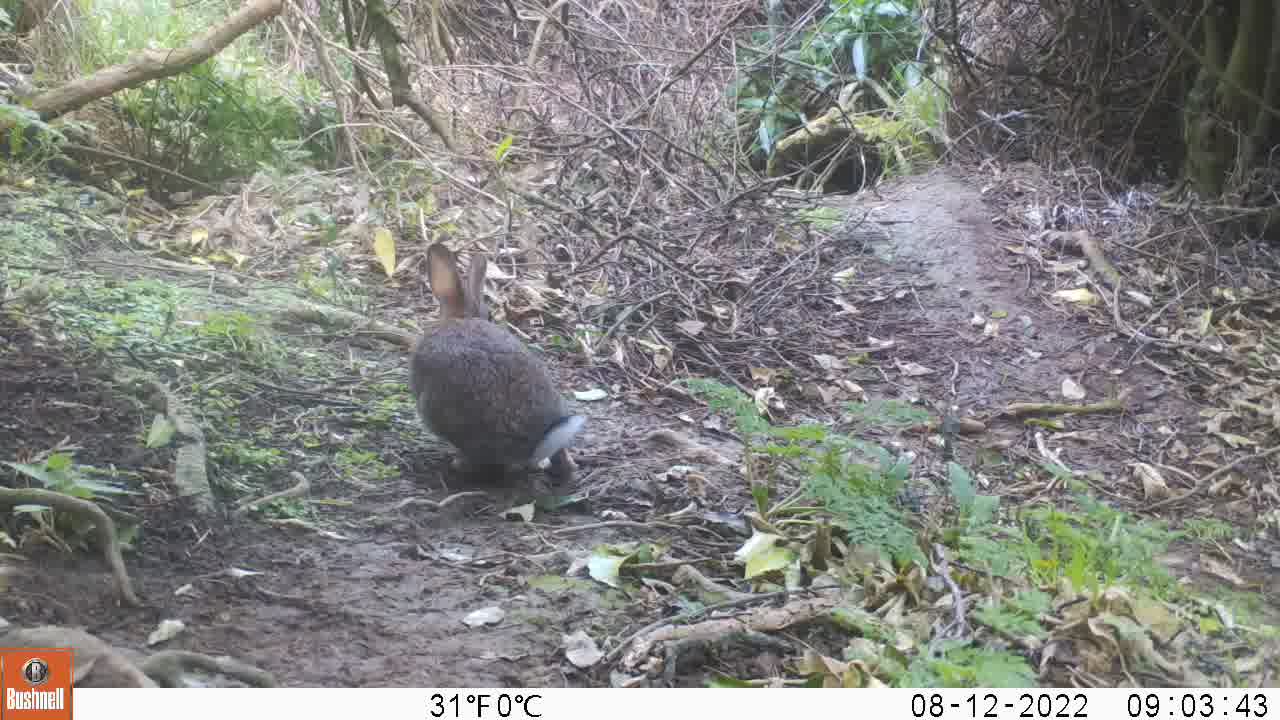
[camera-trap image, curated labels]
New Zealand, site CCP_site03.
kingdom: Animalia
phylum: Chordata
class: Mammalia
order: Lagomorpha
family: Leporidae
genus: Oryctolagus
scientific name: Oryctolagus cuniculus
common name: european rabbit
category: rabbit